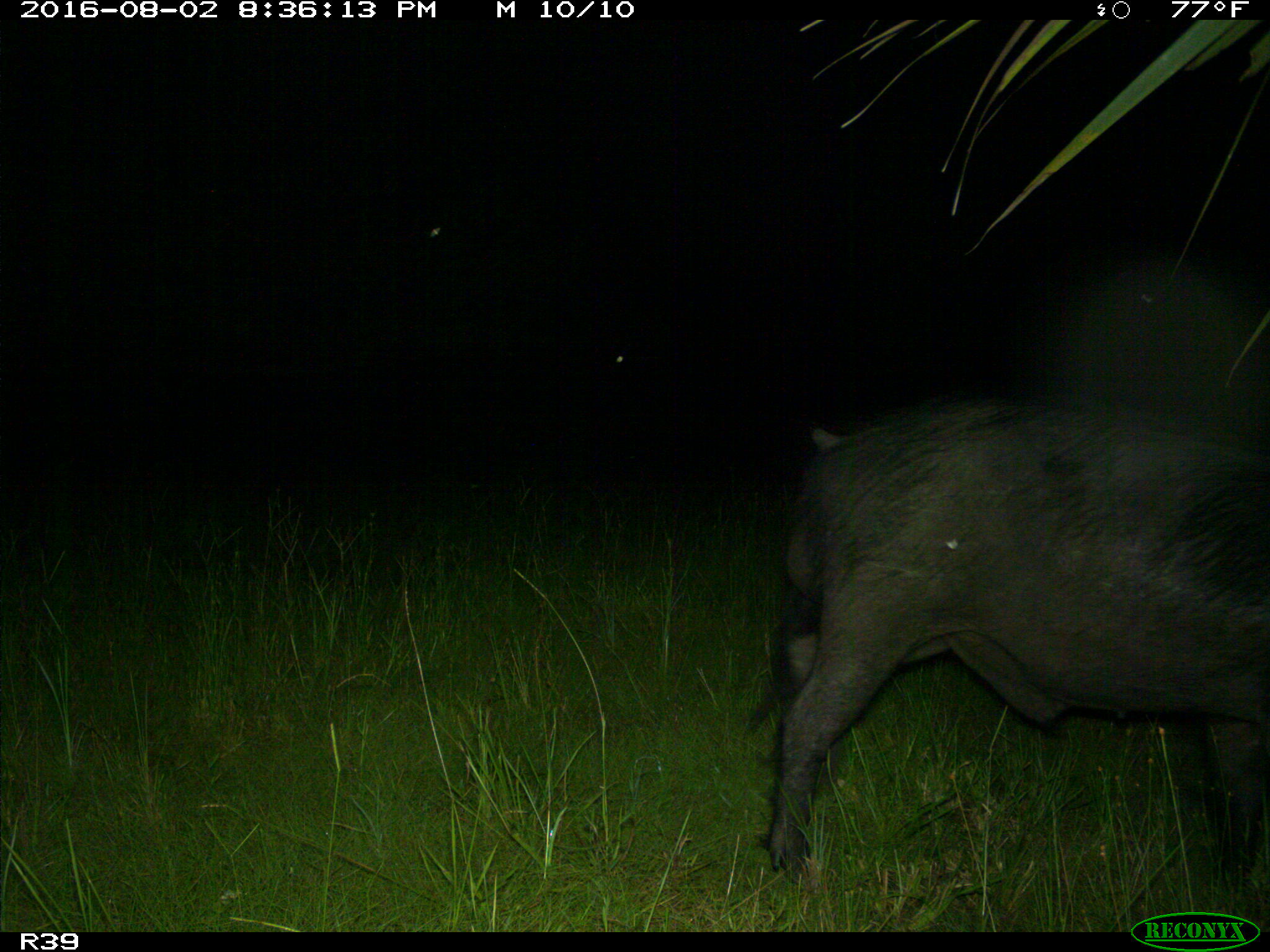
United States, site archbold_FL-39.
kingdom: Animalia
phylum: Chordata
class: Mammalia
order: Artiodactyla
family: Suidae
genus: Sus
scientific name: Sus scrofa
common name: wild boar